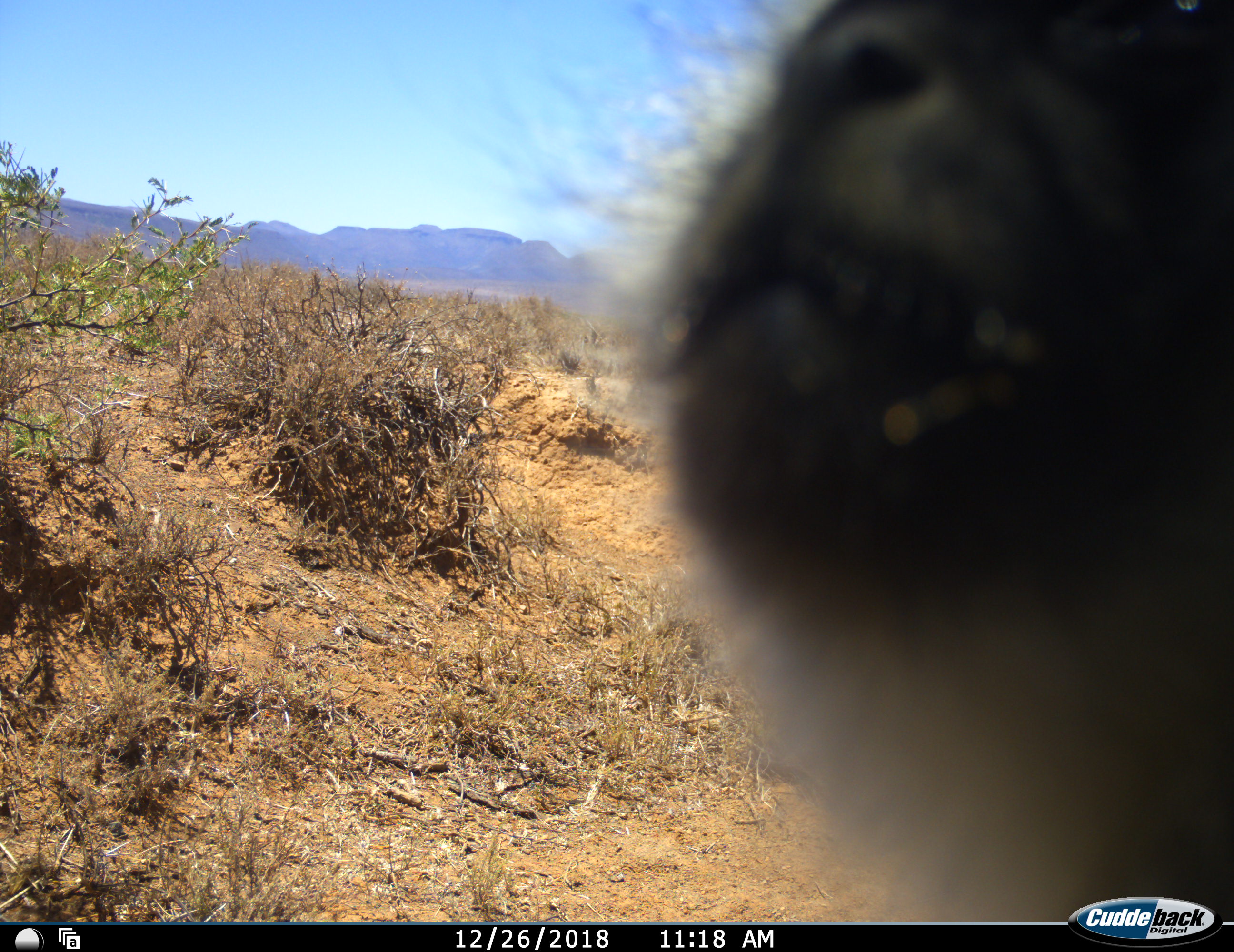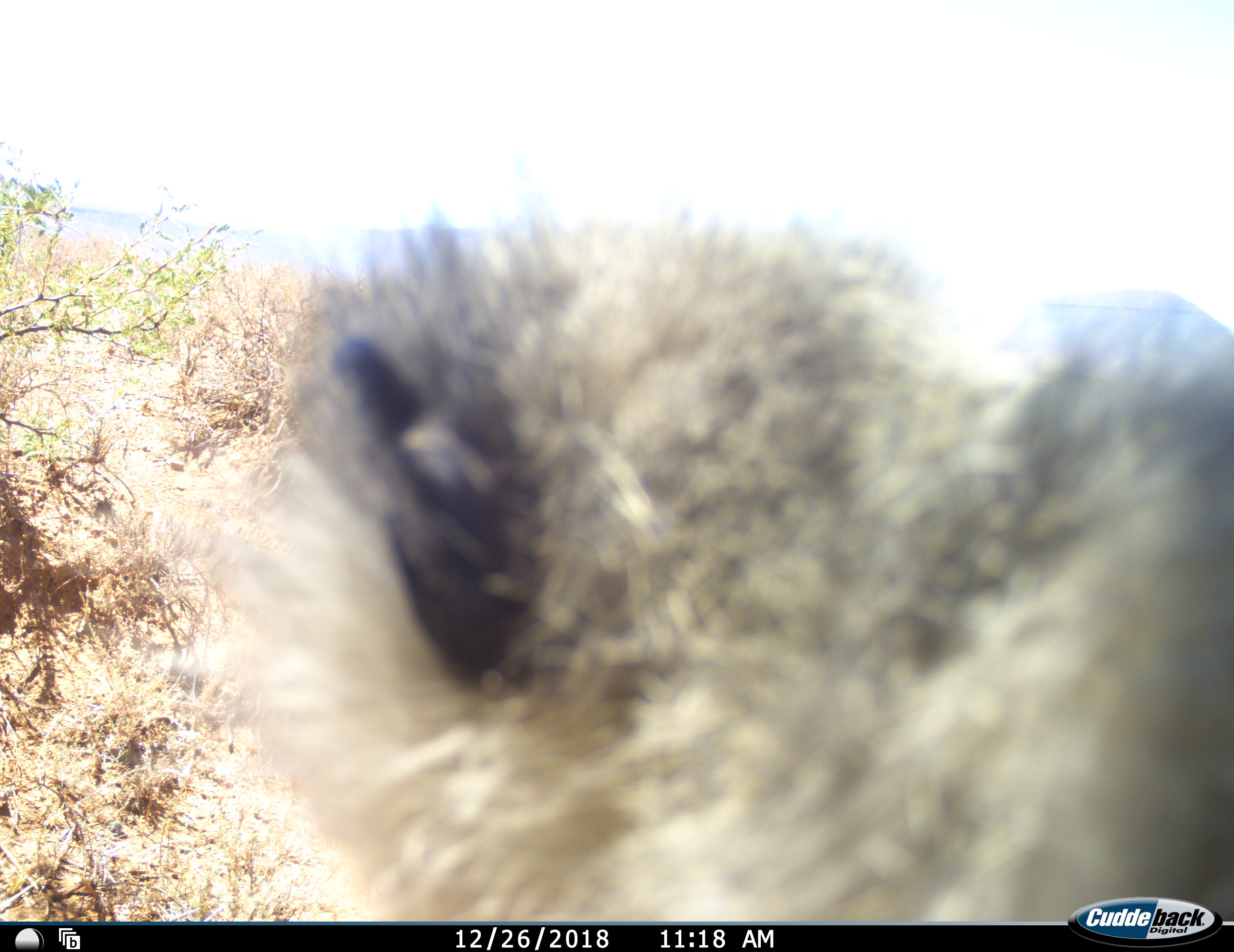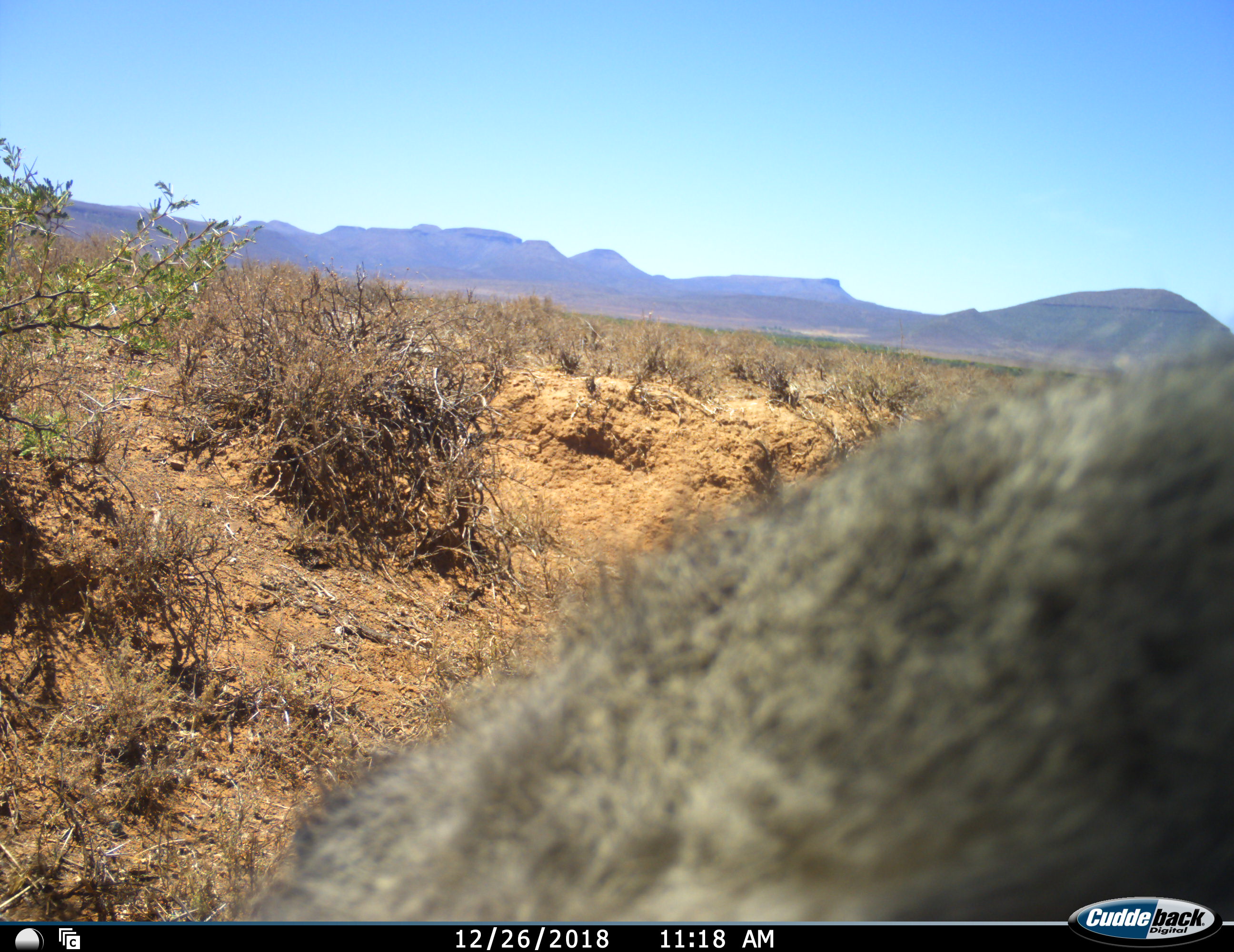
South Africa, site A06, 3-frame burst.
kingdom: Animalia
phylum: Chordata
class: Mammalia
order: Primates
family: Cercopithecidae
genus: Chlorocebus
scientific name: Chlorocebus pygerythrus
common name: vervet monkey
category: monkeyvervet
Monkeyvervet (vervet monkey) (Chlorocebus pygerythrus), count 1. Behavior (volunteer vote fractions): standing 33%, resting 0%, moving 67%, interacting 17%. Young present (vote fraction): 0%. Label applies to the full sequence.